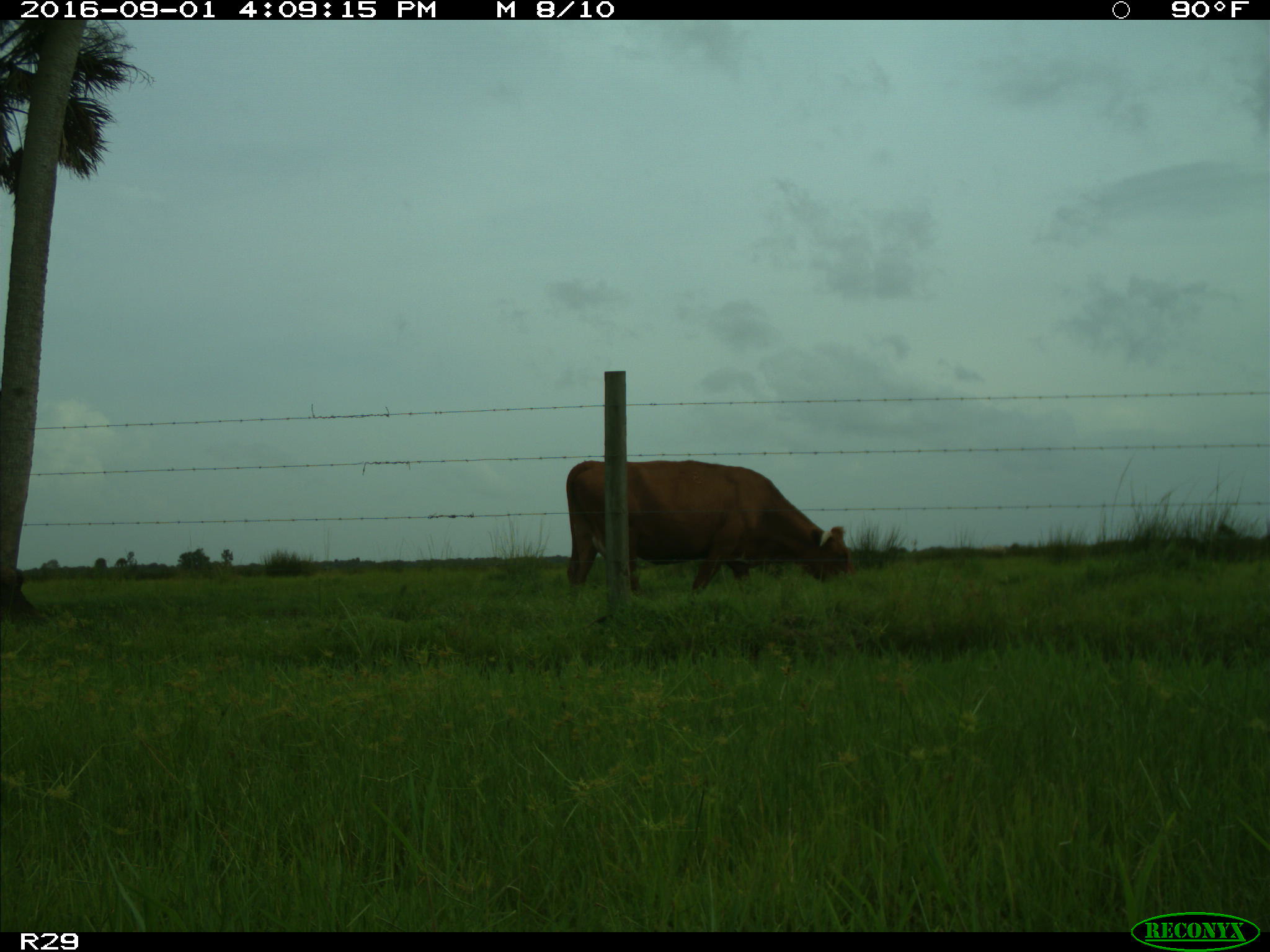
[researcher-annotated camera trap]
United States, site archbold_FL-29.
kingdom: Animalia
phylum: Chordata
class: Mammalia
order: Artiodactyla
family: Bovidae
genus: Bos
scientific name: Bos taurus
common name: domestic cow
Bos taurus (domestic cow).